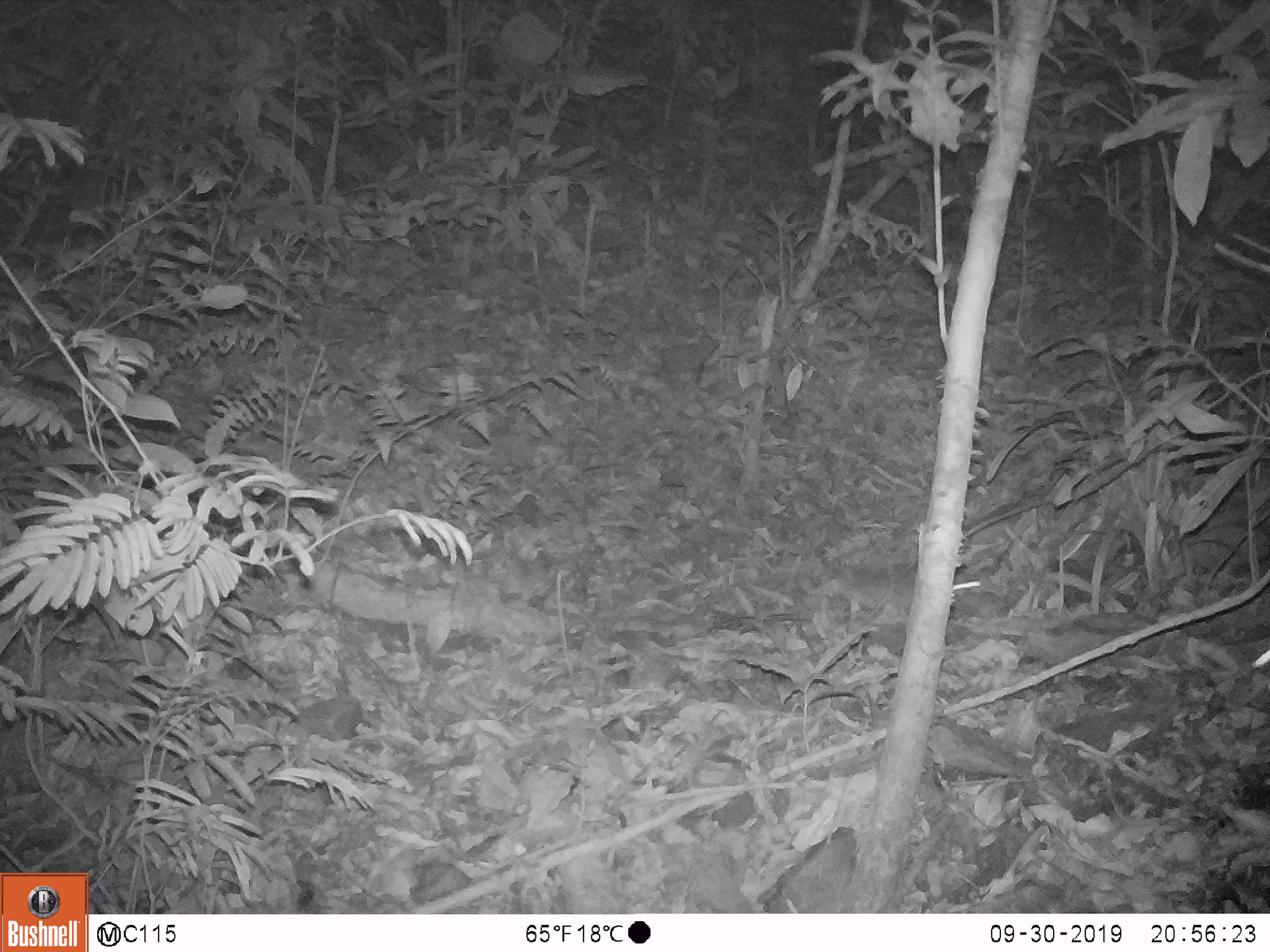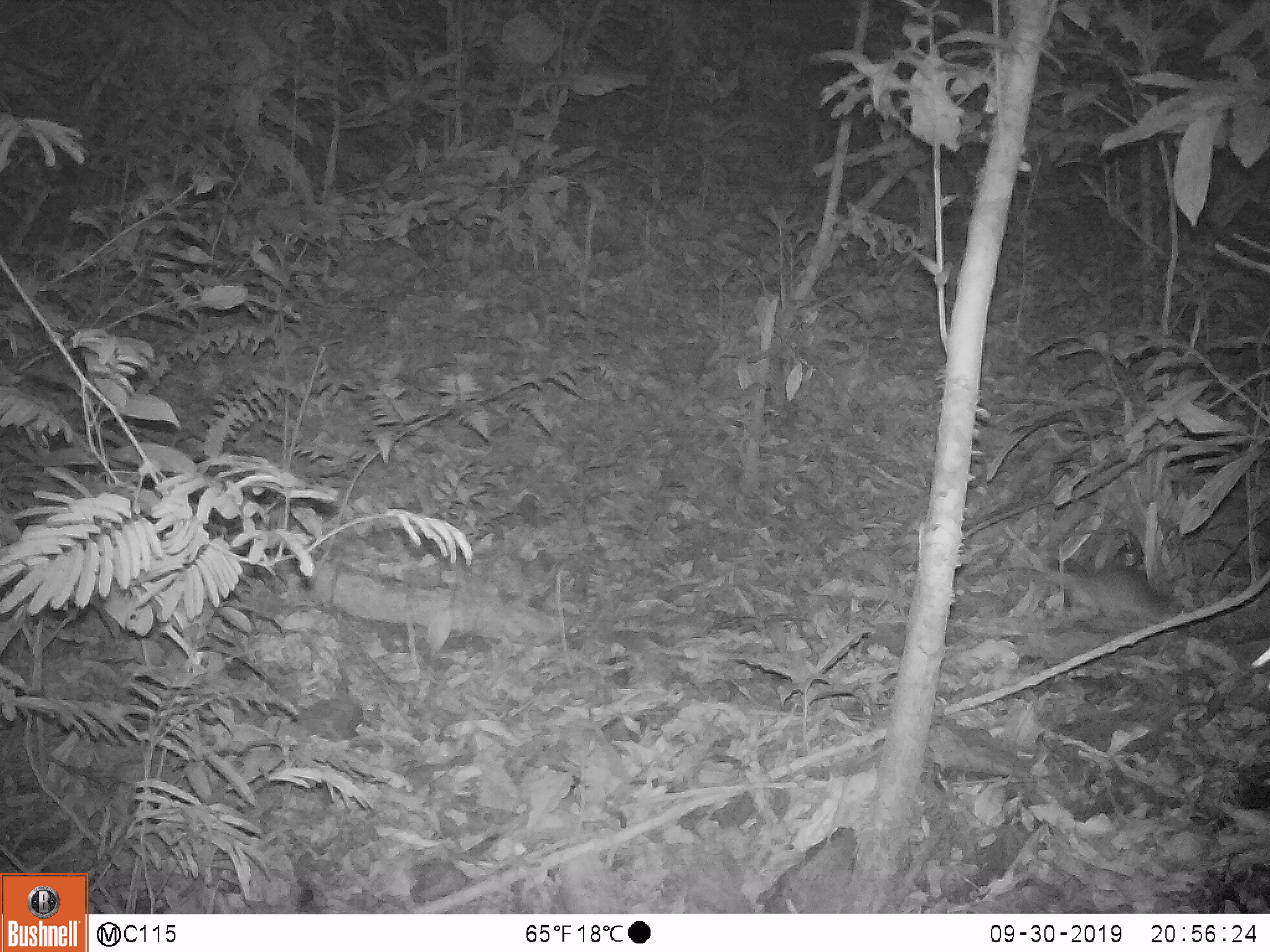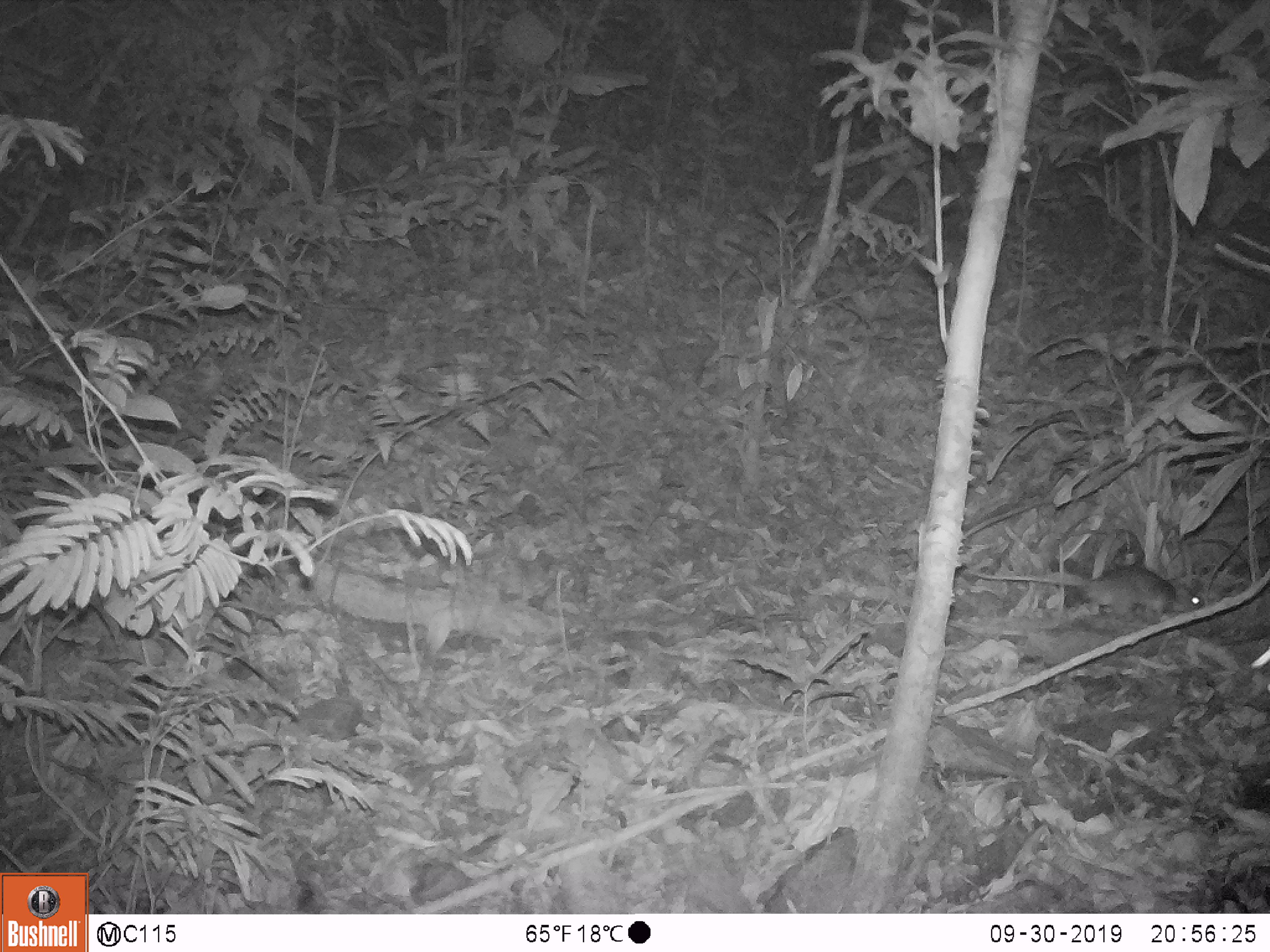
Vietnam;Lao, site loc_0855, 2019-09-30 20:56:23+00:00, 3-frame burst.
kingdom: Animalia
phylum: Chordata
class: Mammalia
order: Rodentia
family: Muridae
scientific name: Muridae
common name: old-world mice and rats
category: unidentified murid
Unidentified murid (old-world mice and rats) (Muridae). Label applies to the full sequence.